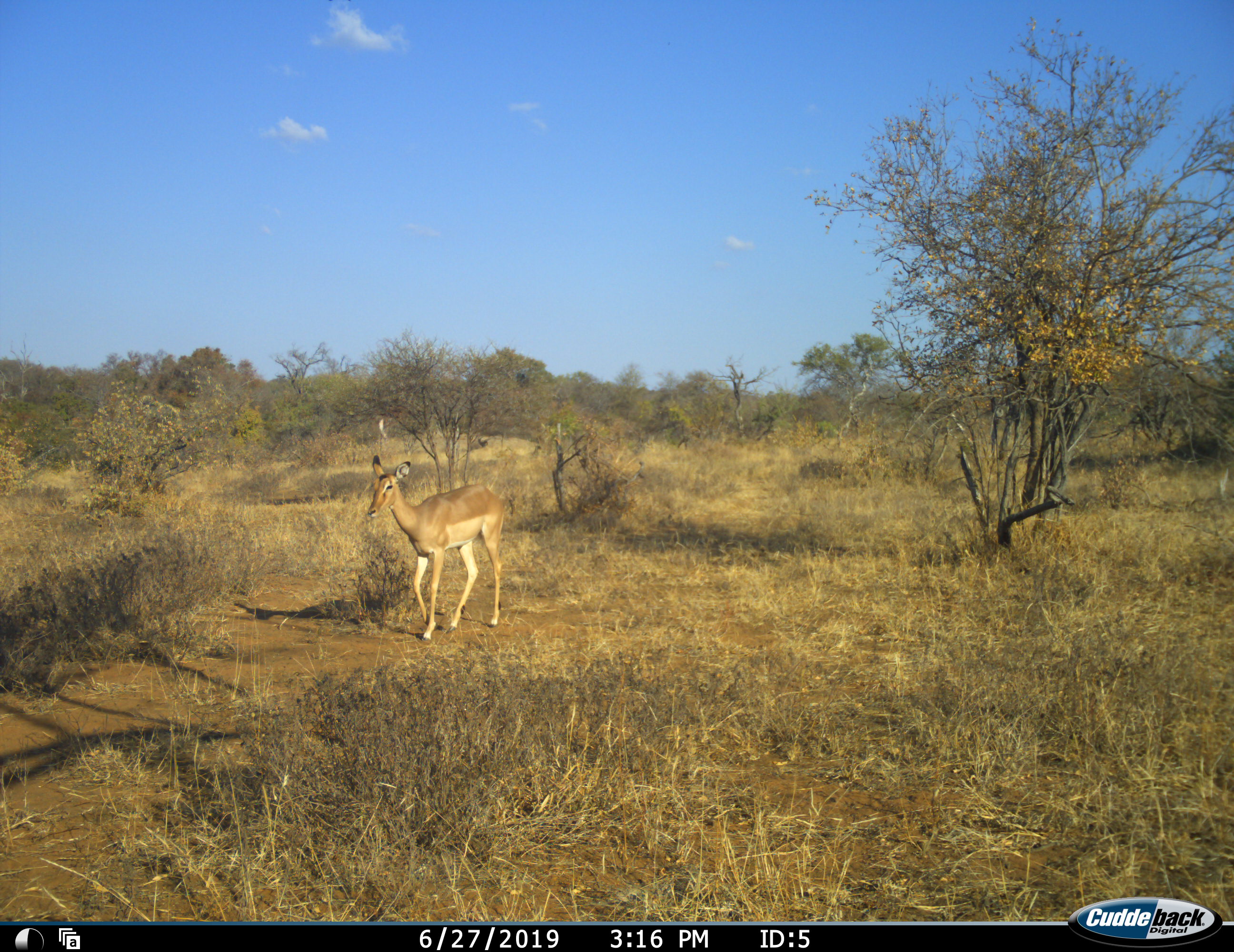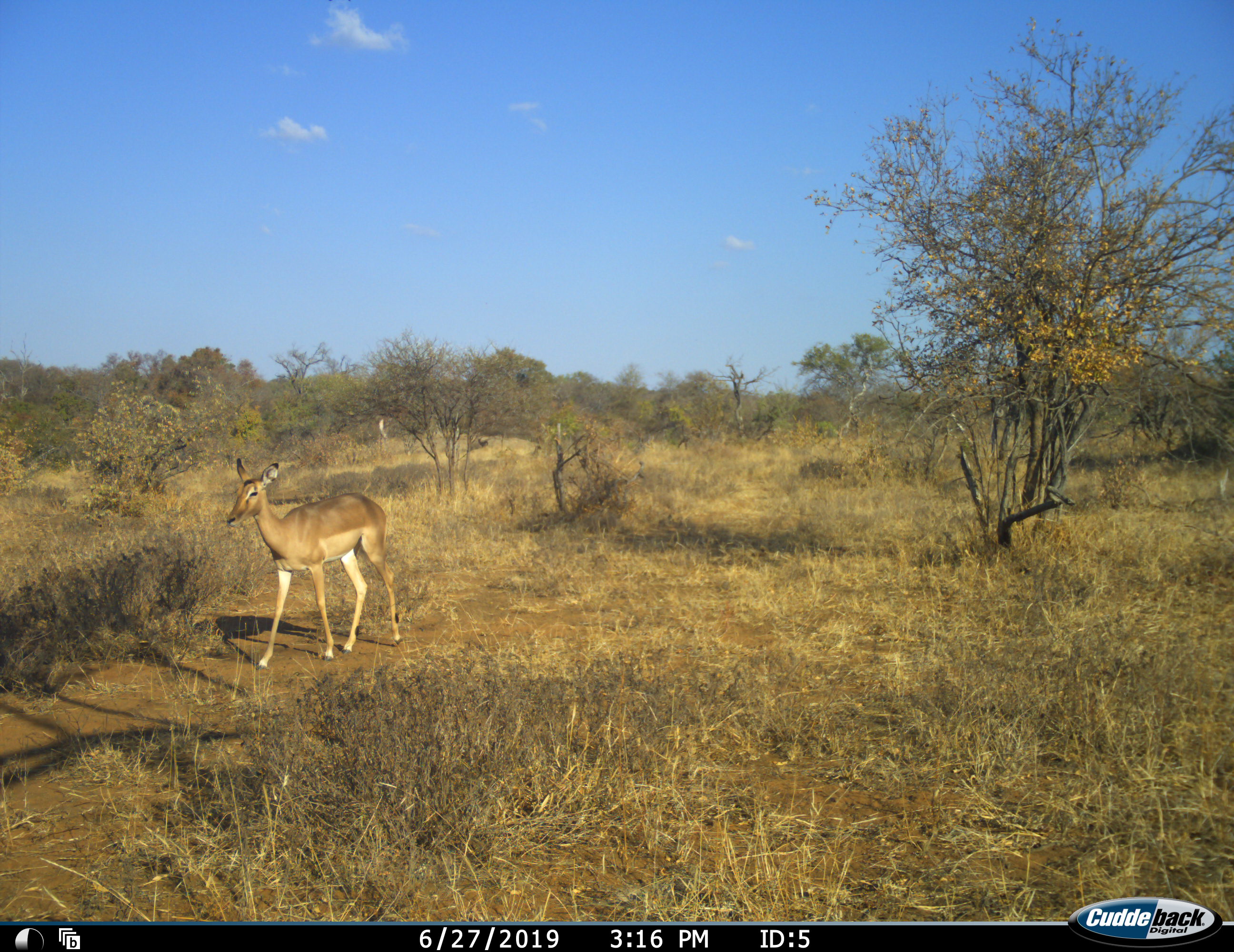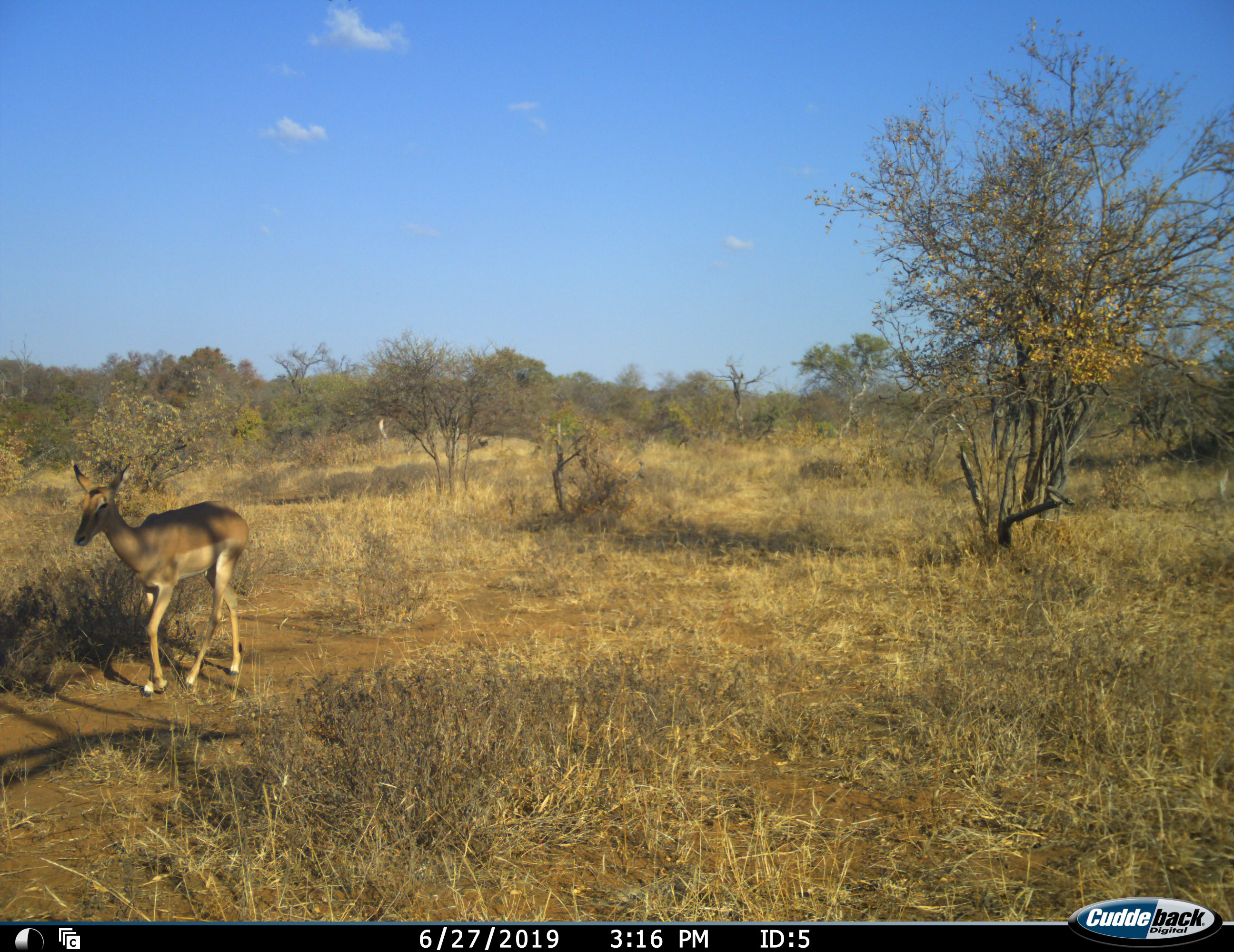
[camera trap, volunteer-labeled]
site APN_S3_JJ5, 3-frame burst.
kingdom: Animalia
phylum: Chordata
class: Mammalia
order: Artiodactyla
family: Bovidae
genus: Aepyceros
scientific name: Aepyceros melampus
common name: impala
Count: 1.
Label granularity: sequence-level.